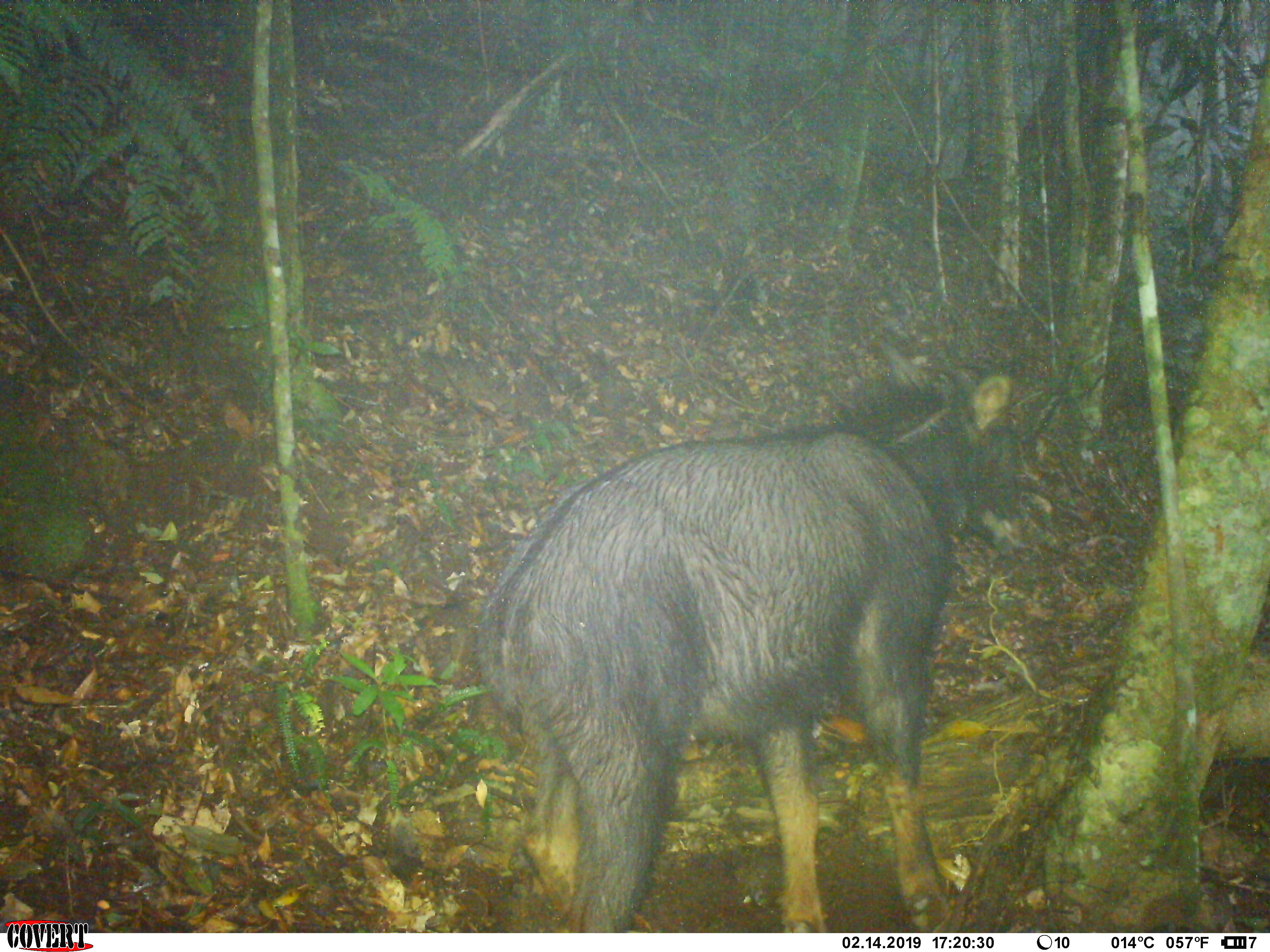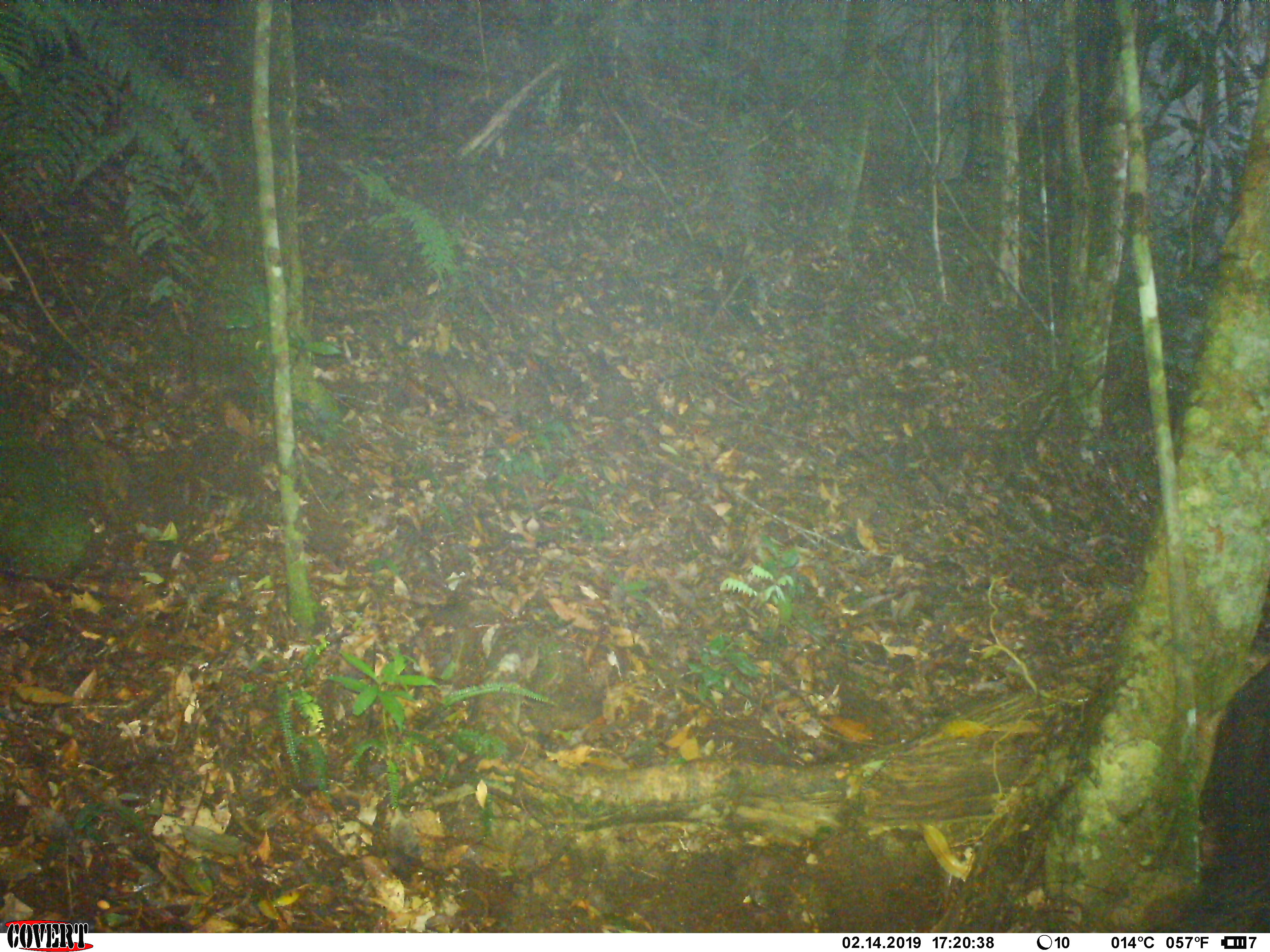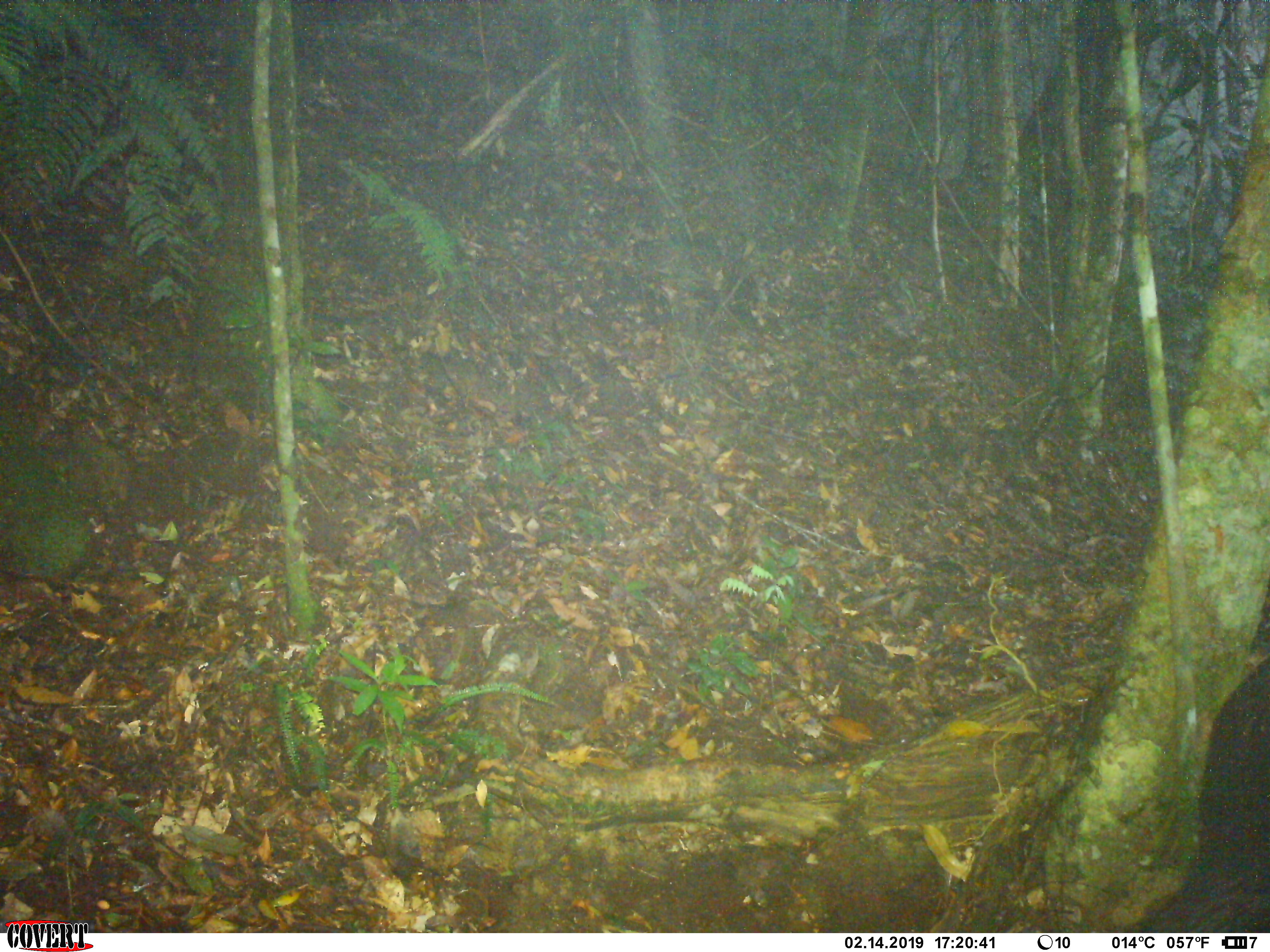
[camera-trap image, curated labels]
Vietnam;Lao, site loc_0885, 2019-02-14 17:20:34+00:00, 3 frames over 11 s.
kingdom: Animalia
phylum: Chordata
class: Mammalia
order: Artiodactyla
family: Bovidae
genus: Capricornis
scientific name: Capricornis sumatraensis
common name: chinese serow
Chinese serow (Capricornis sumatraensis). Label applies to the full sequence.